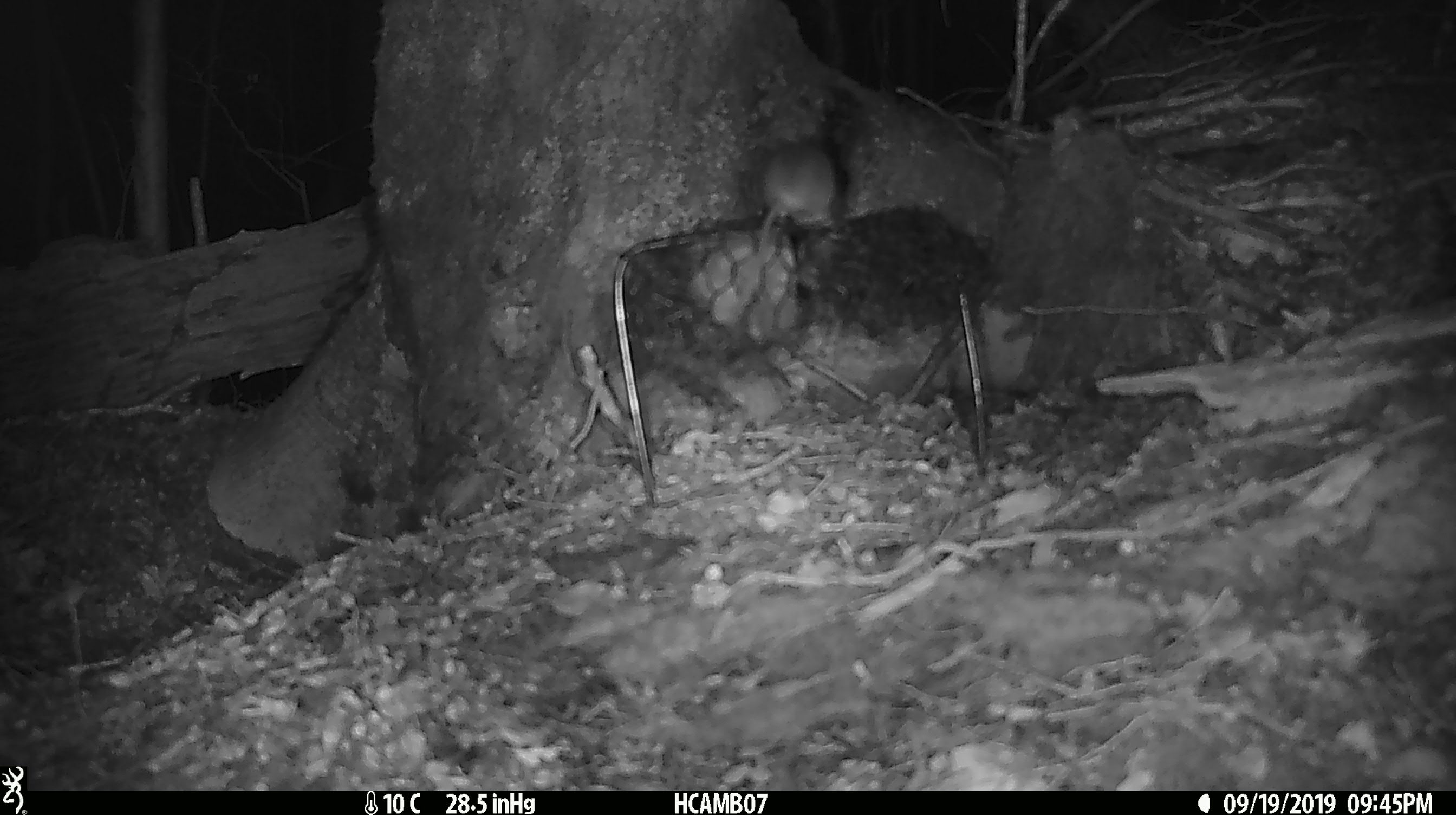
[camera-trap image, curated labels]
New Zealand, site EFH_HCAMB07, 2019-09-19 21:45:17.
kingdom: Animalia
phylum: Chordata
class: Mammalia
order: Rodentia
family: Muridae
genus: Mus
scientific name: Mus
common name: mouse